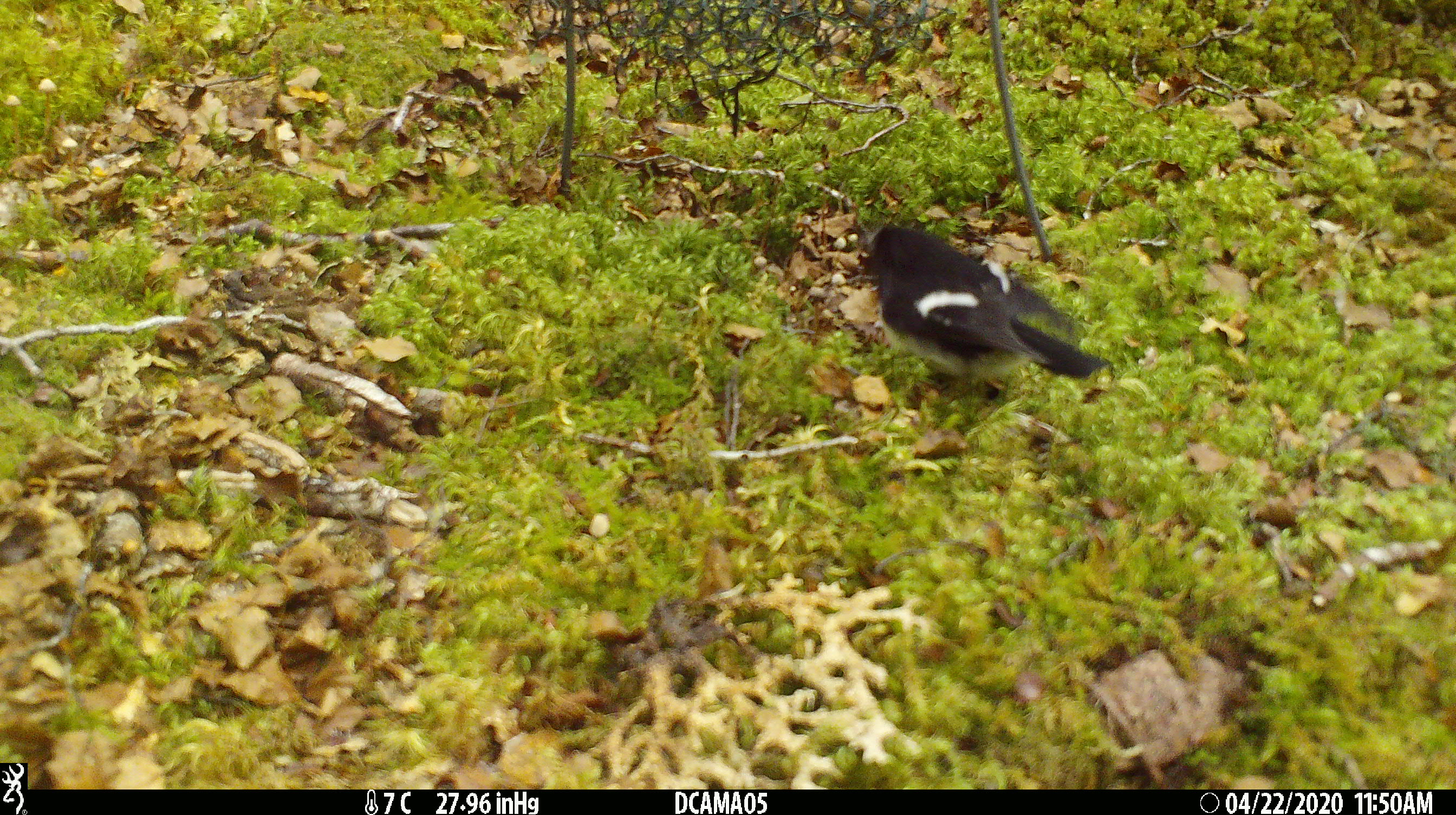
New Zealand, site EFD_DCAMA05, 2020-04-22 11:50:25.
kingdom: Animalia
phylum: Chordata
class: Aves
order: Passeriformes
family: Petroicidae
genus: Petroica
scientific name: Petroica macrocephala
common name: tomtit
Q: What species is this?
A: Tomtit (Petroica macrocephala).